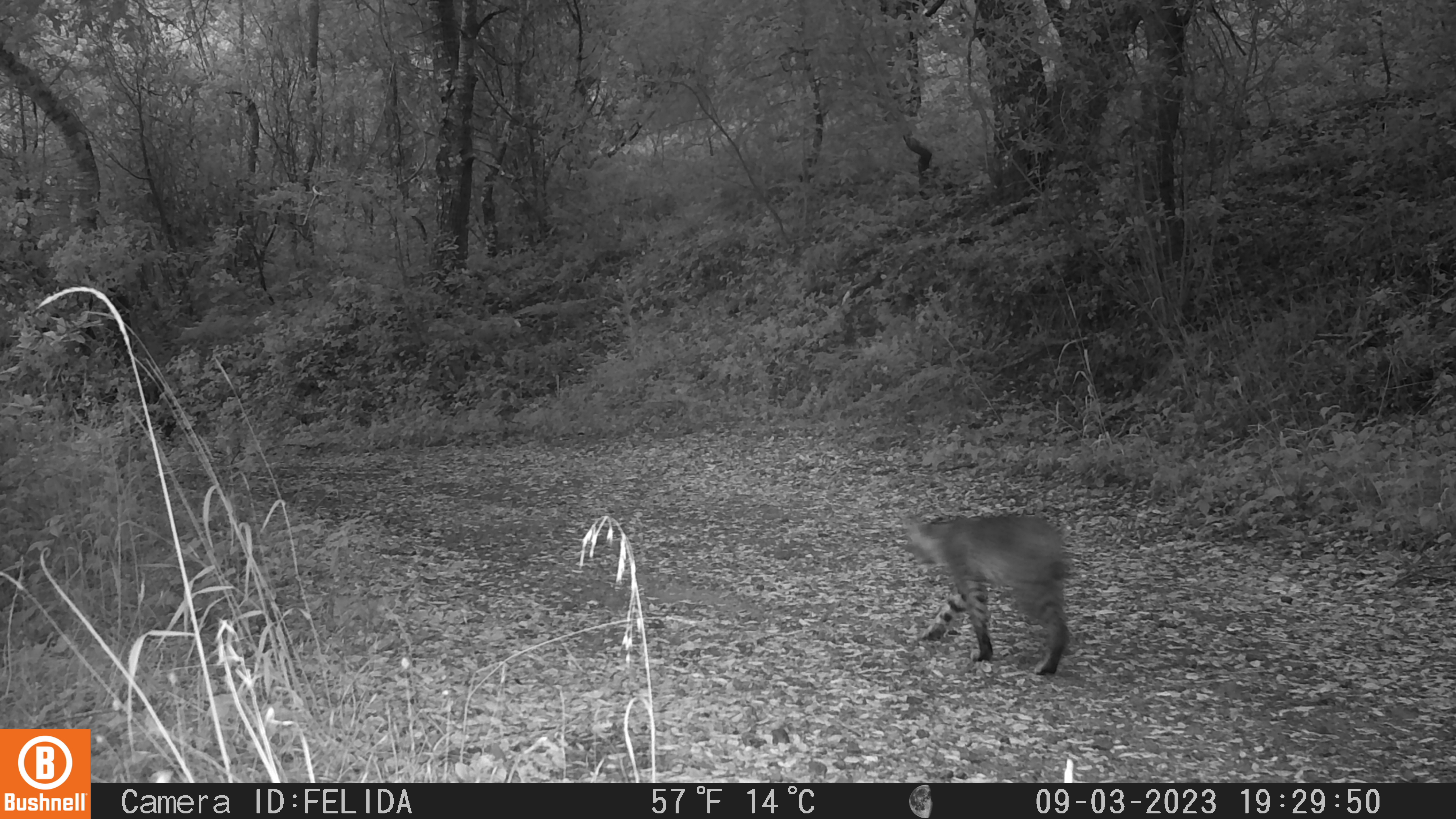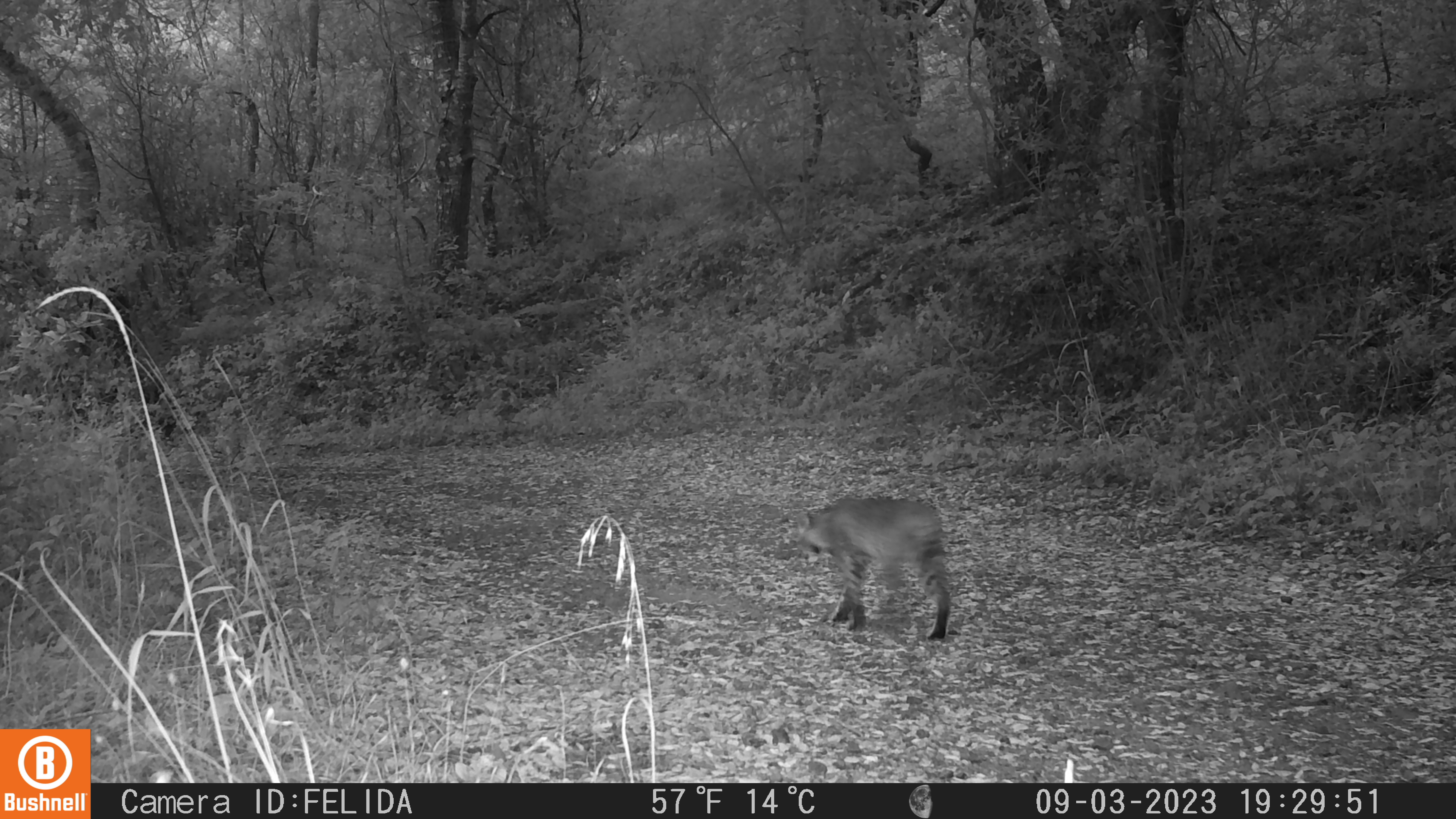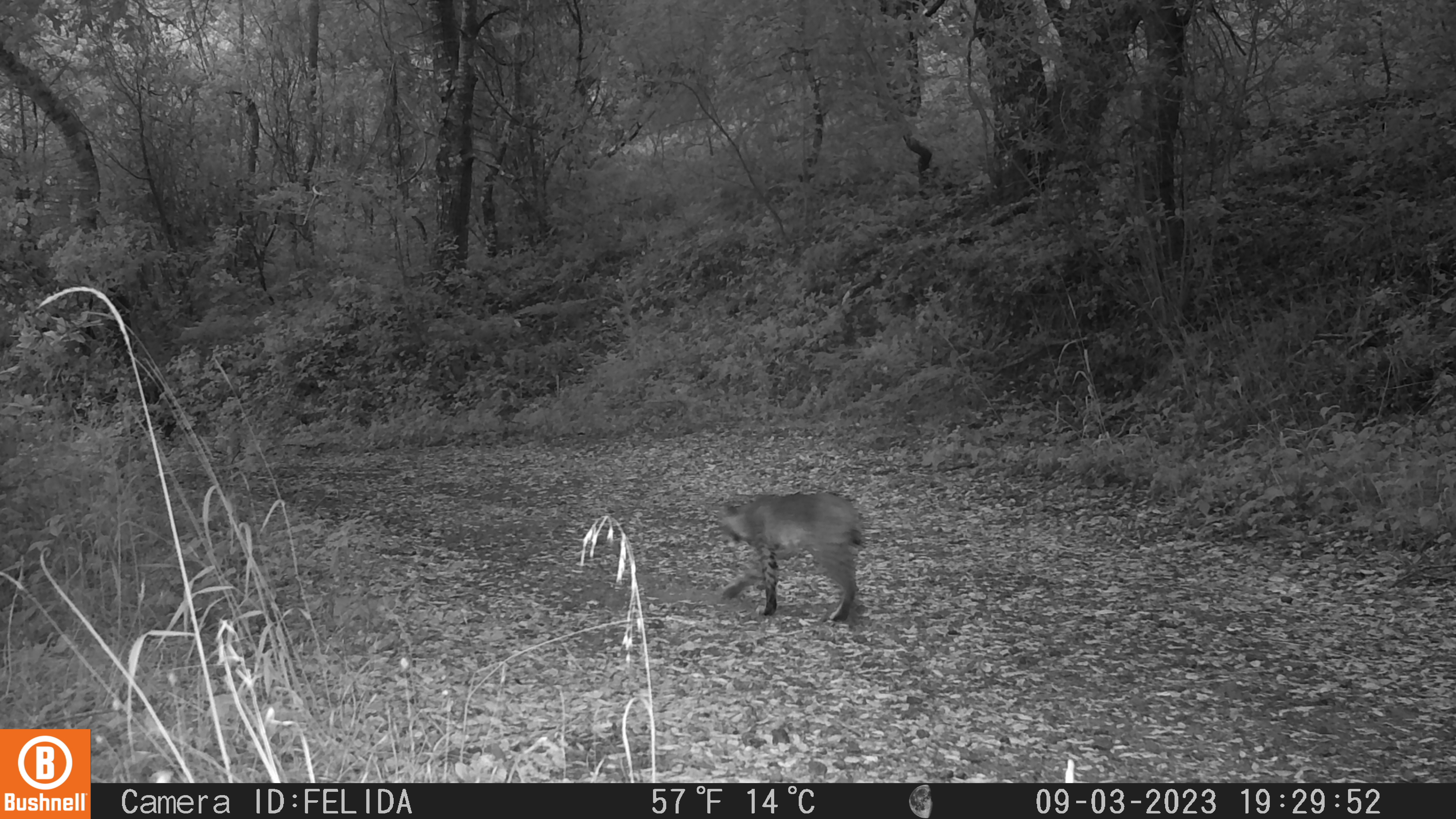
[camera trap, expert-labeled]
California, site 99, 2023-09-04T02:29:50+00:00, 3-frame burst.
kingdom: Animalia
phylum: Chordata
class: Mammalia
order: Carnivora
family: Felidae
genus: Lynx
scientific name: Lynx rufus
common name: bobcat